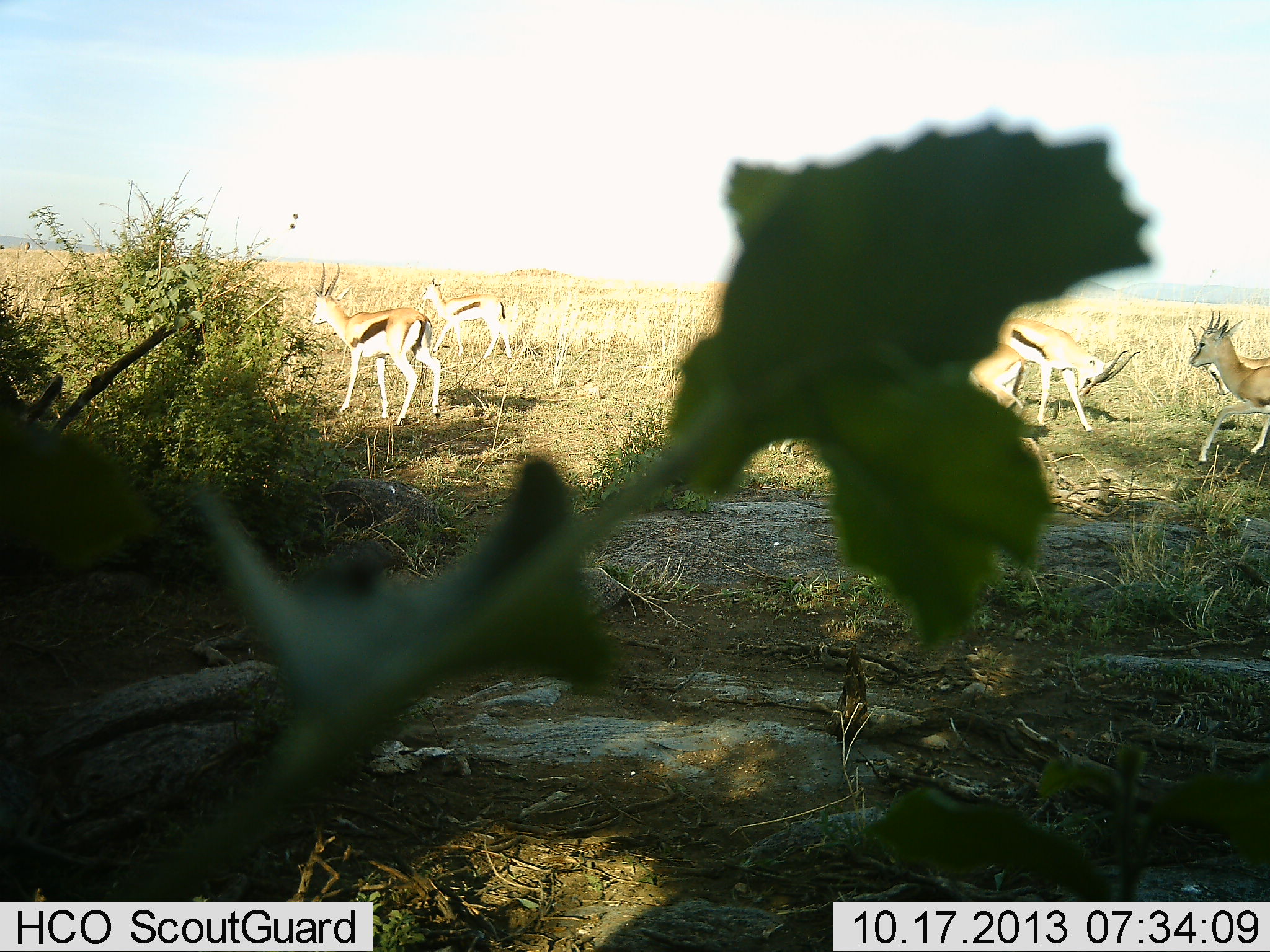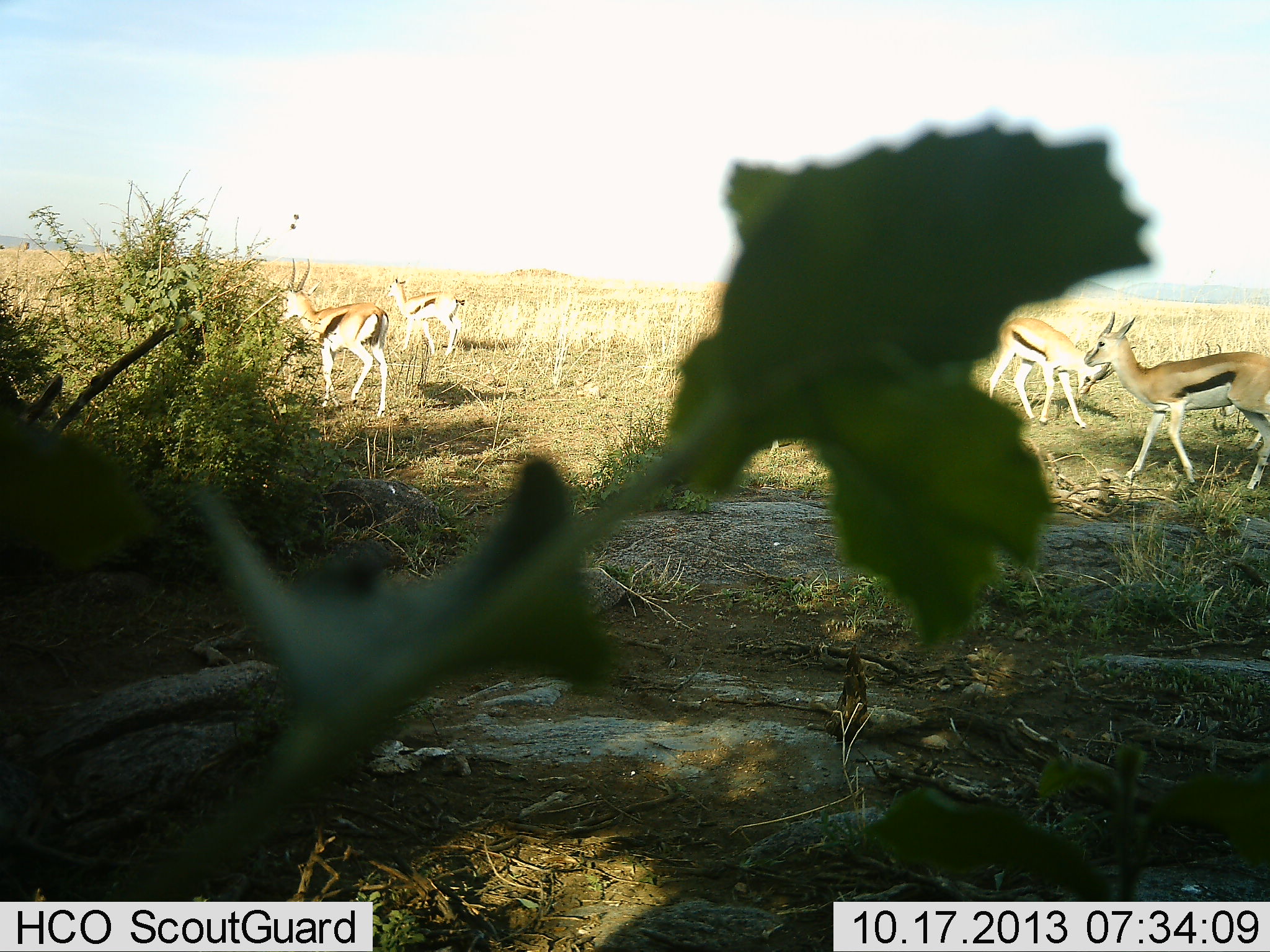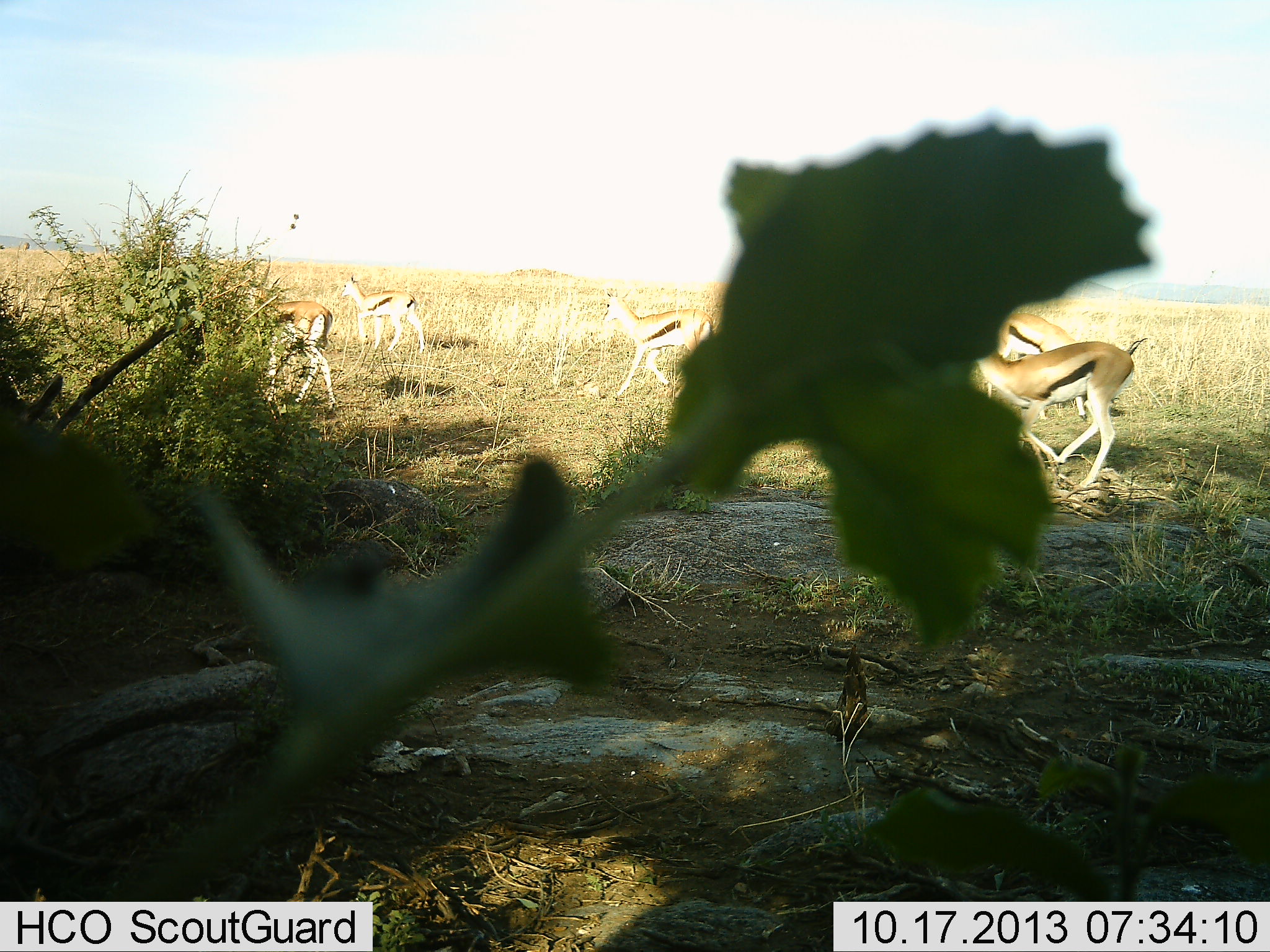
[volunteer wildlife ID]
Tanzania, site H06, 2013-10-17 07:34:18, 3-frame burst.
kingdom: Animalia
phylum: Chordata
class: Mammalia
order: Artiodactyla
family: Bovidae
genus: Eudorcas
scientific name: Eudorcas thomsonii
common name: thomson's gazelle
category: gazellethomsons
Gazellethomsons (thomson's gazelle) (Eudorcas thomsonii), count 5. Behavior (volunteer vote fractions): standing 60%, resting 0%, moving 100%, interacting 20%. Young present (vote fraction): 0%. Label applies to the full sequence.